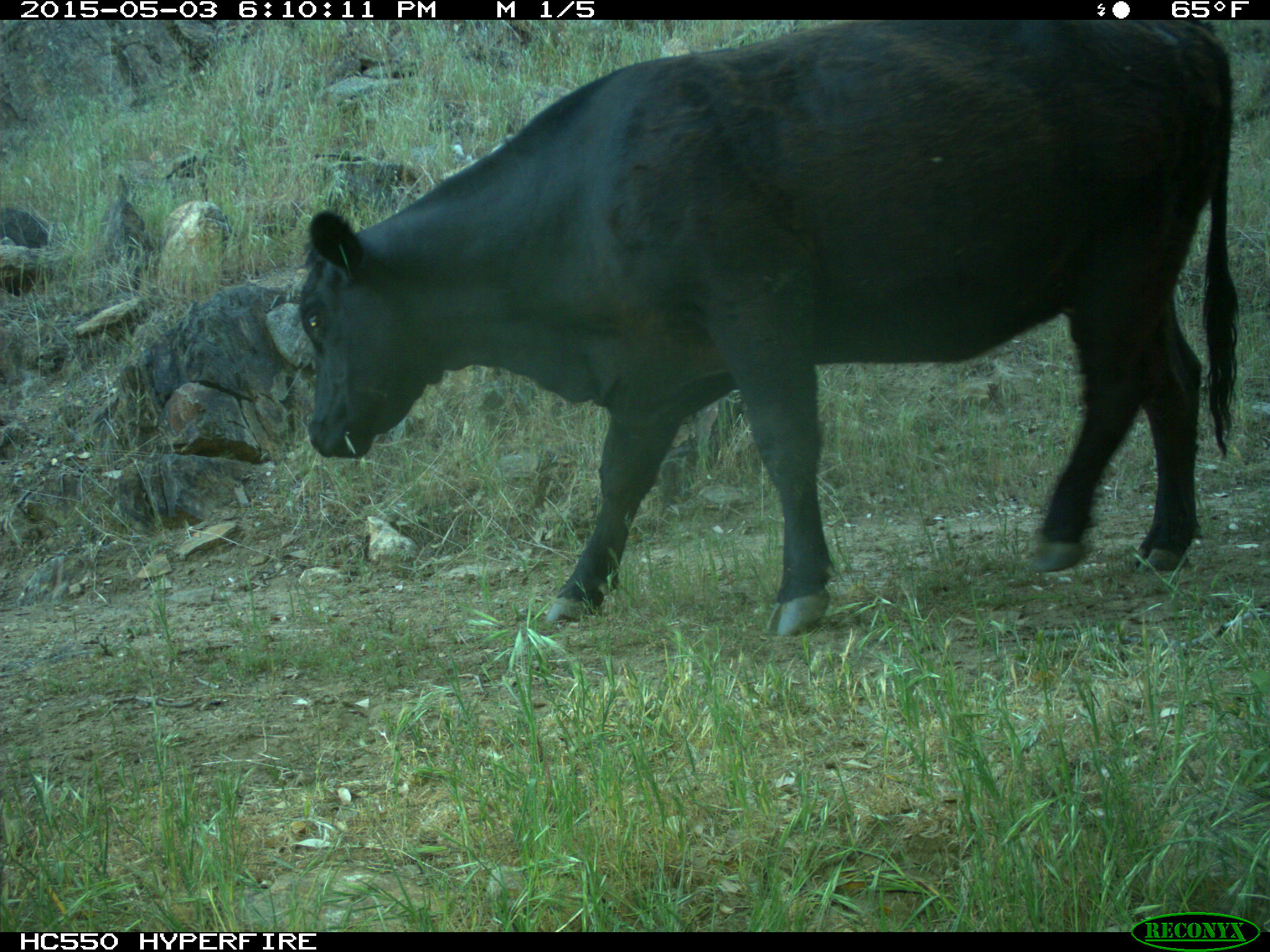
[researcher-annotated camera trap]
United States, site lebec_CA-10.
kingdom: Animalia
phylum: Chordata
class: Mammalia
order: Artiodactyla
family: Bovidae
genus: Bos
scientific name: Bos taurus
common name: domestic cow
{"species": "Bos taurus (domestic cow)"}